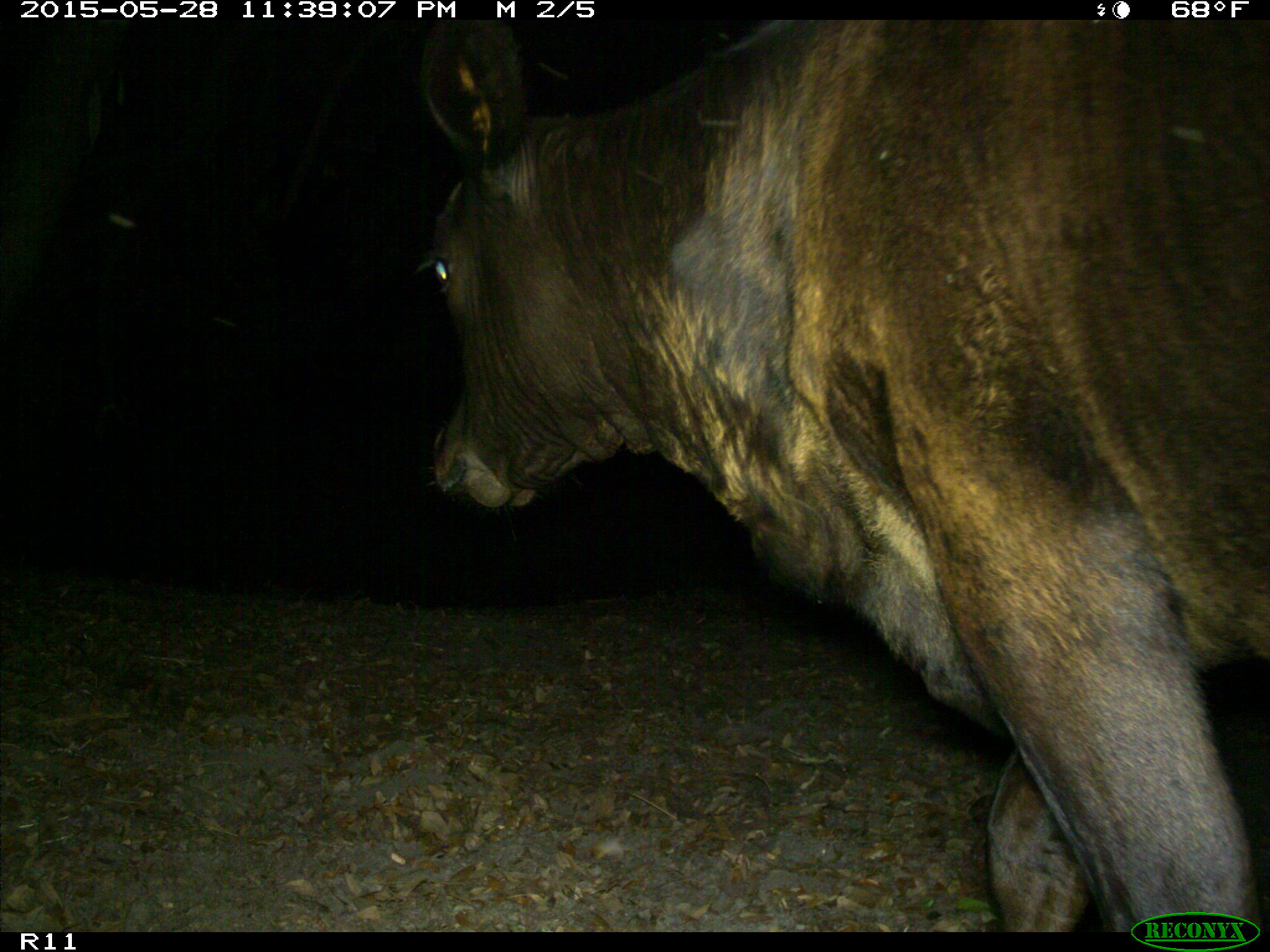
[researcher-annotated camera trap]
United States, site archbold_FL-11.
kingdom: Animalia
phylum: Chordata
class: Mammalia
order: Artiodactyla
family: Bovidae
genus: Bos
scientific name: Bos taurus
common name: domestic cow